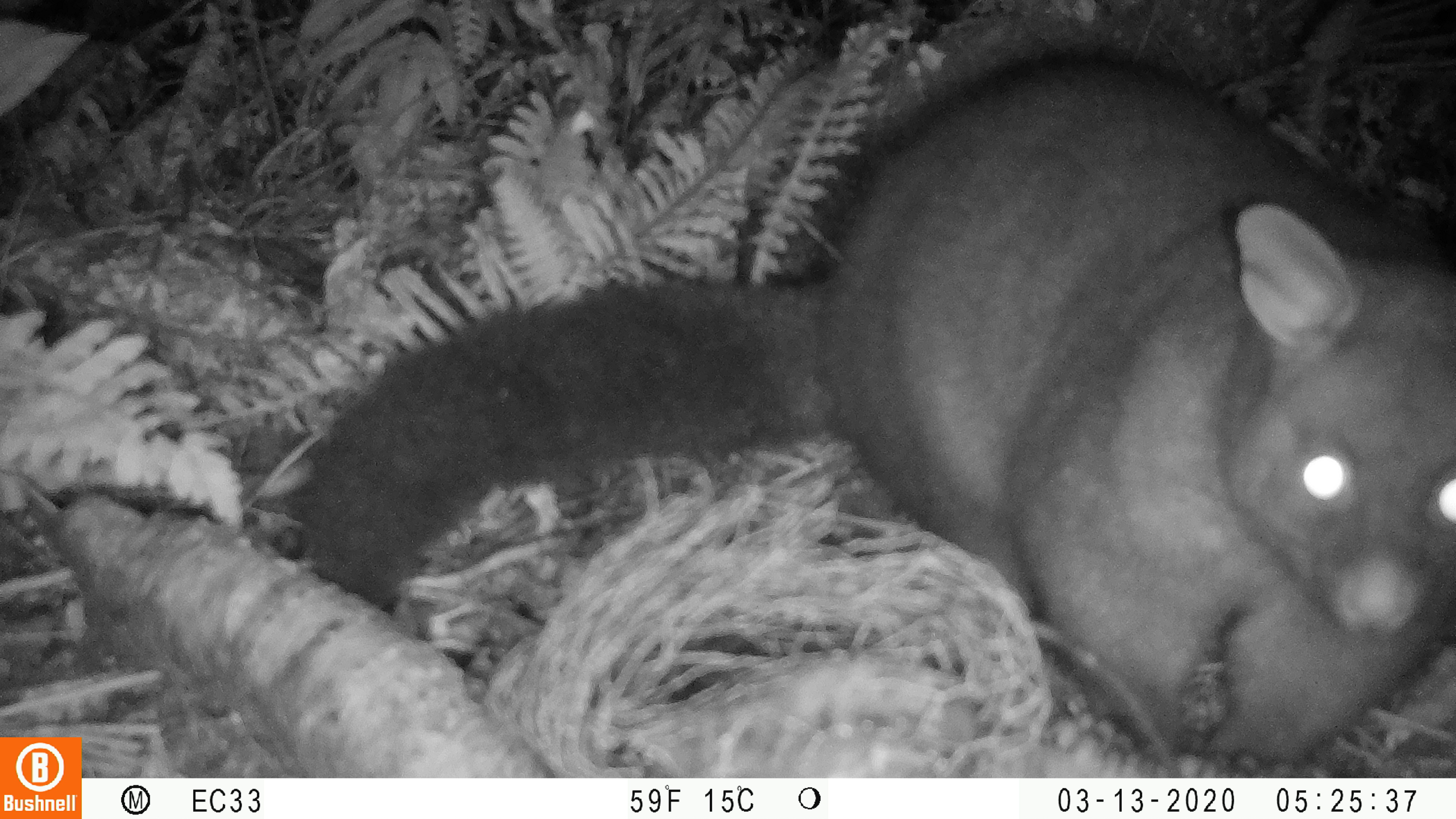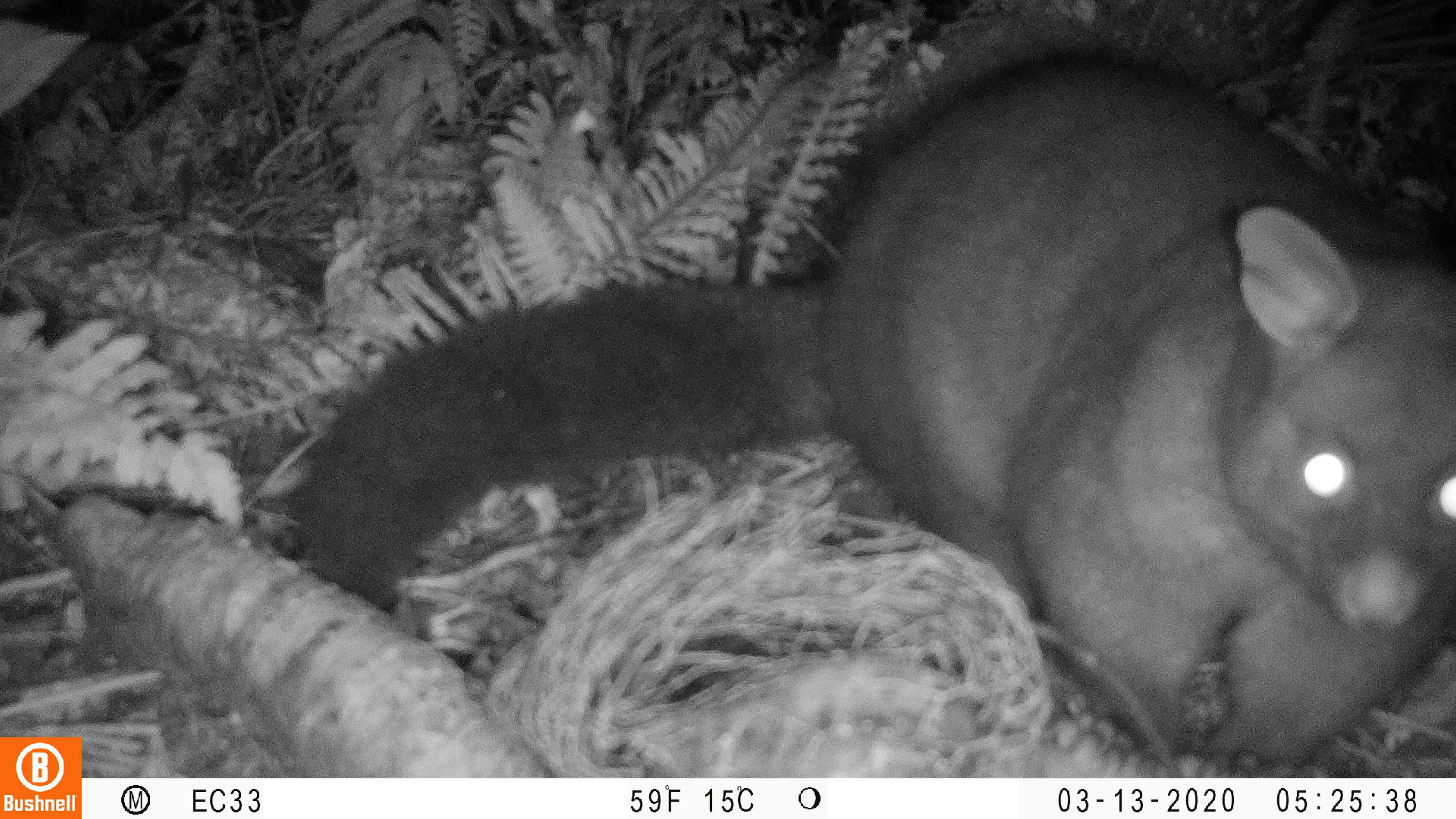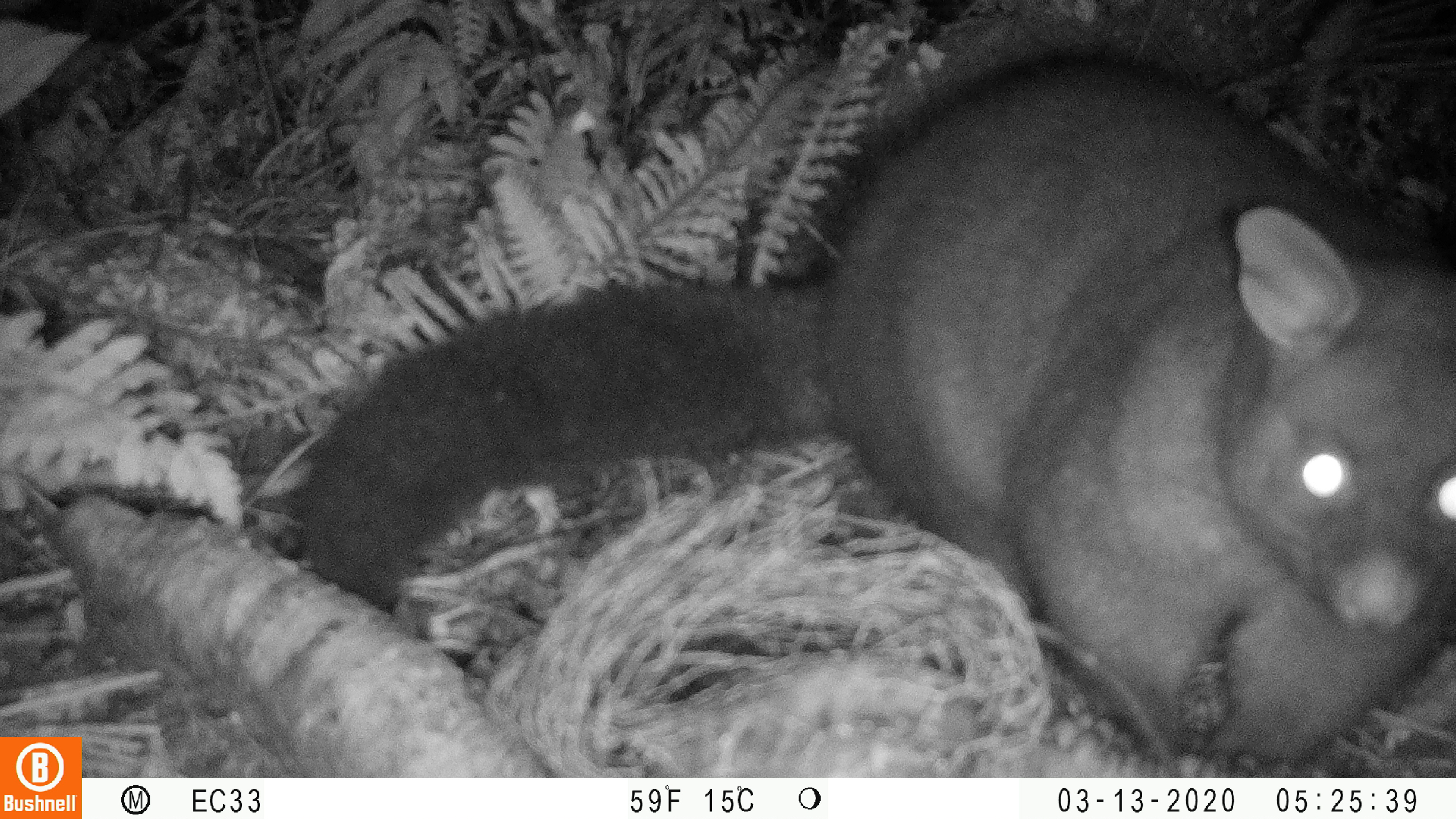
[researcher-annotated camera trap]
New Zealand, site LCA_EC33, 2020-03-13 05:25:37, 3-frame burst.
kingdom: Animalia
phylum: Chordata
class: Mammalia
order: Diprotodontia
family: Phalangeridae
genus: Trichosurus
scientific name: Trichosurus vulpecula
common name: common brushtail possum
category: possum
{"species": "possum (common brushtail possum) (Trichosurus vulpecula)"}